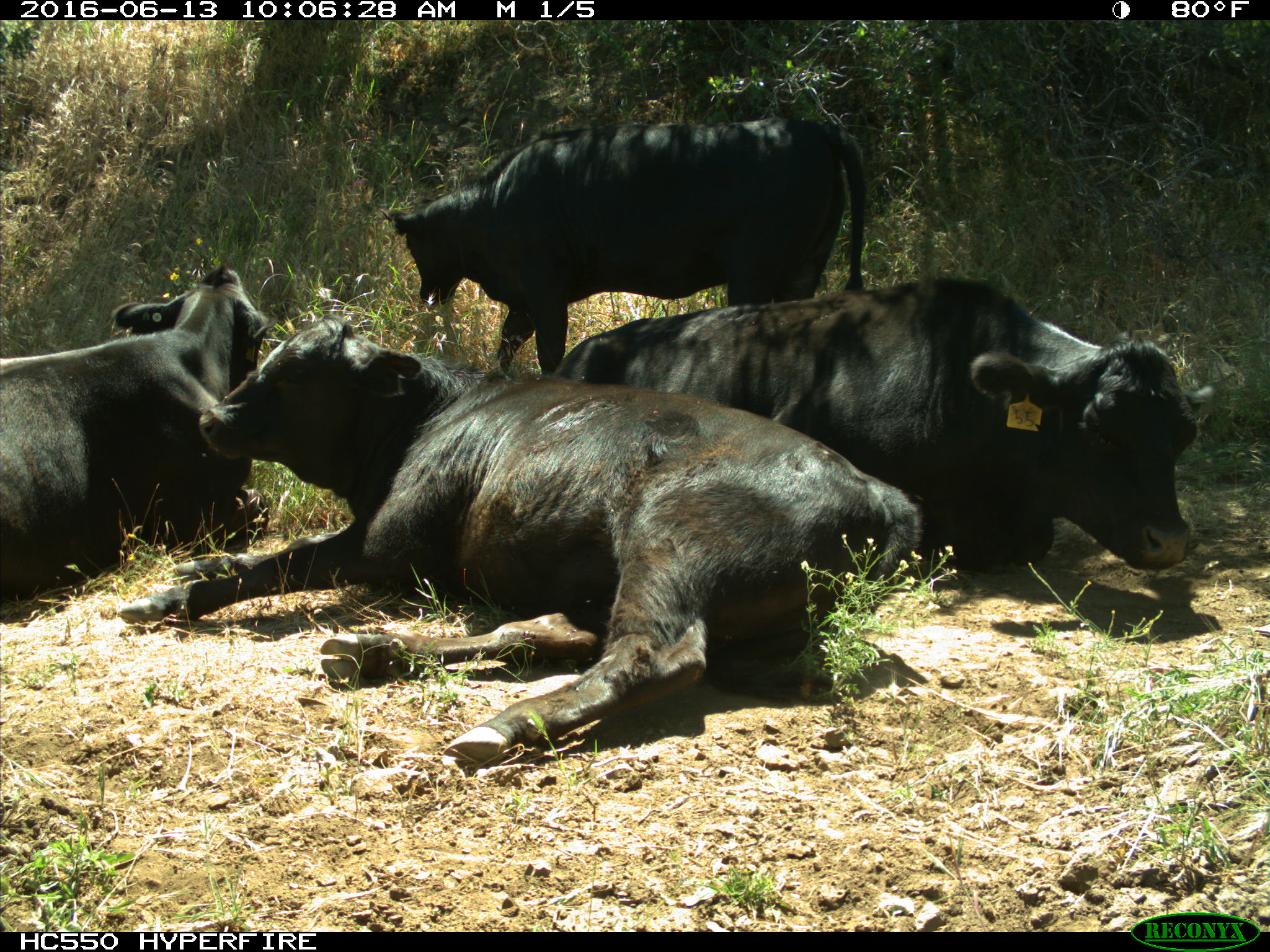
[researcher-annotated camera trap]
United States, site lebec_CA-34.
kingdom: Animalia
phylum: Chordata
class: Mammalia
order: Artiodactyla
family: Bovidae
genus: Bos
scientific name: Bos taurus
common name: domestic cow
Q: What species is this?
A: Bos taurus (domestic cow).